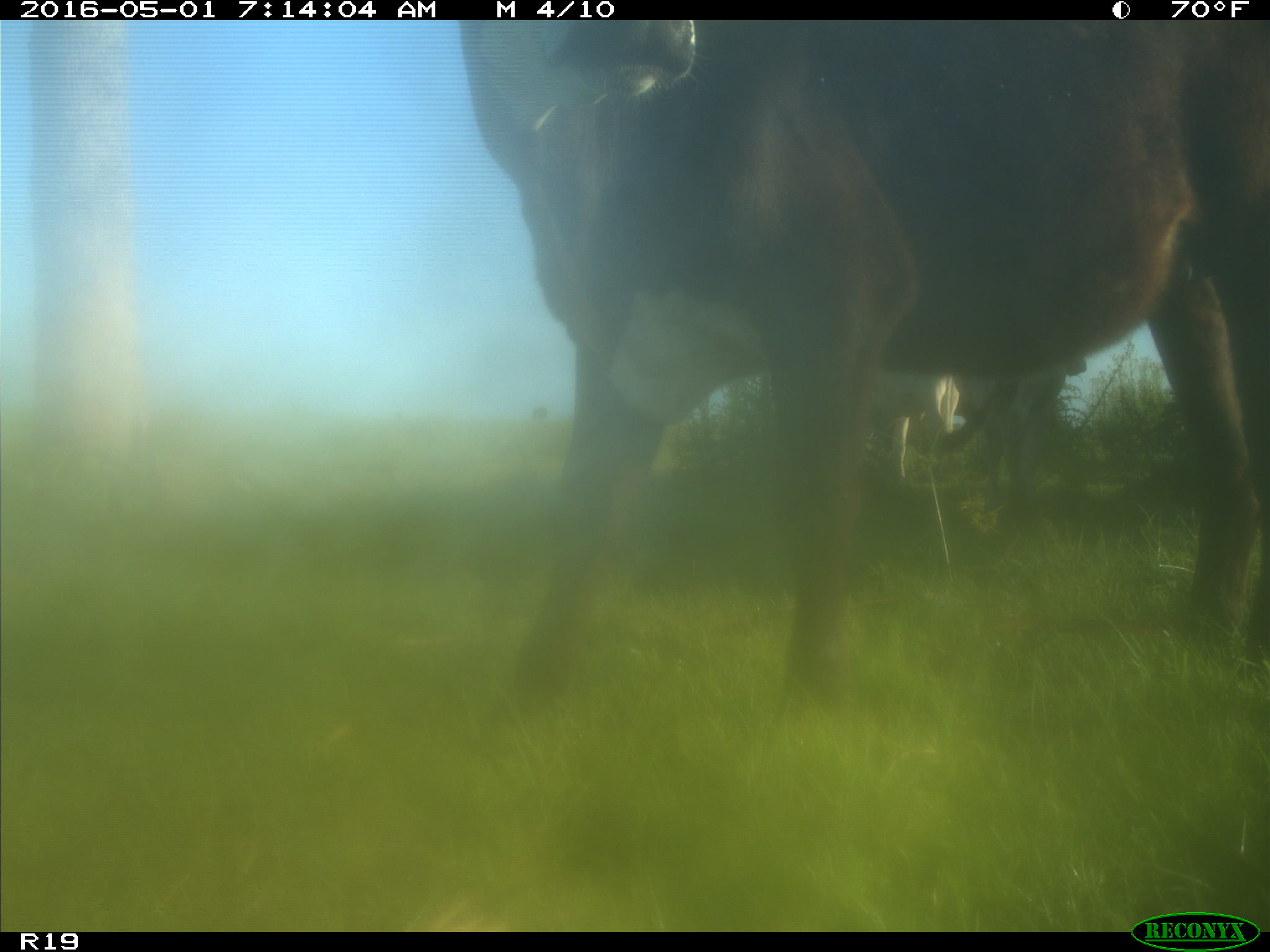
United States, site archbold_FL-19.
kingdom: Animalia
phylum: Chordata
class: Mammalia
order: Artiodactyla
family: Bovidae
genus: Bos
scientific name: Bos taurus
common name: domestic cow